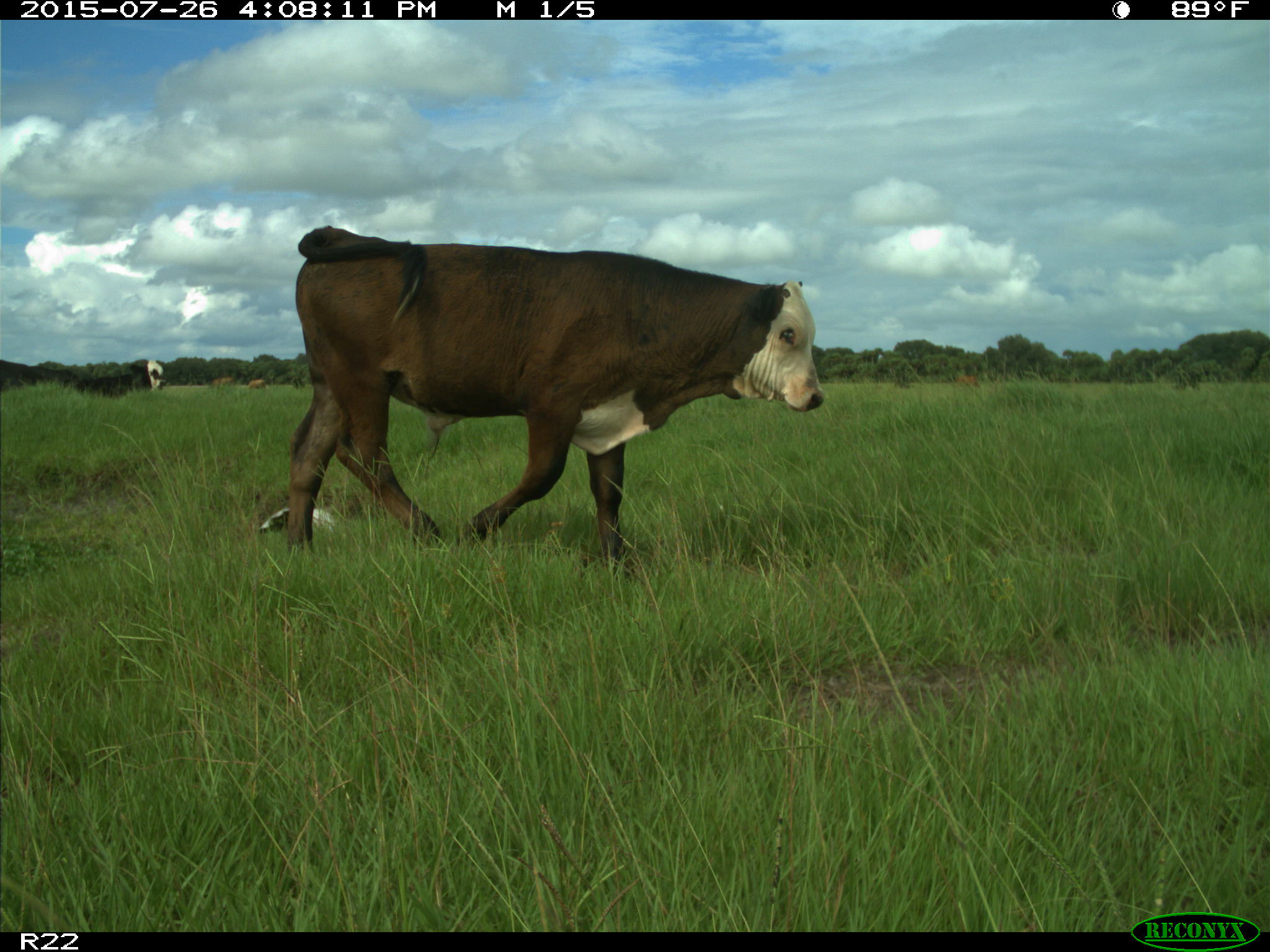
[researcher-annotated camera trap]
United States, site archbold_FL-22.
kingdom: Animalia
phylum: Chordata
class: Mammalia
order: Artiodactyla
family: Bovidae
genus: Bos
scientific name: Bos taurus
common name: domestic cow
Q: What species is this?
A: Bos taurus (domestic cow).